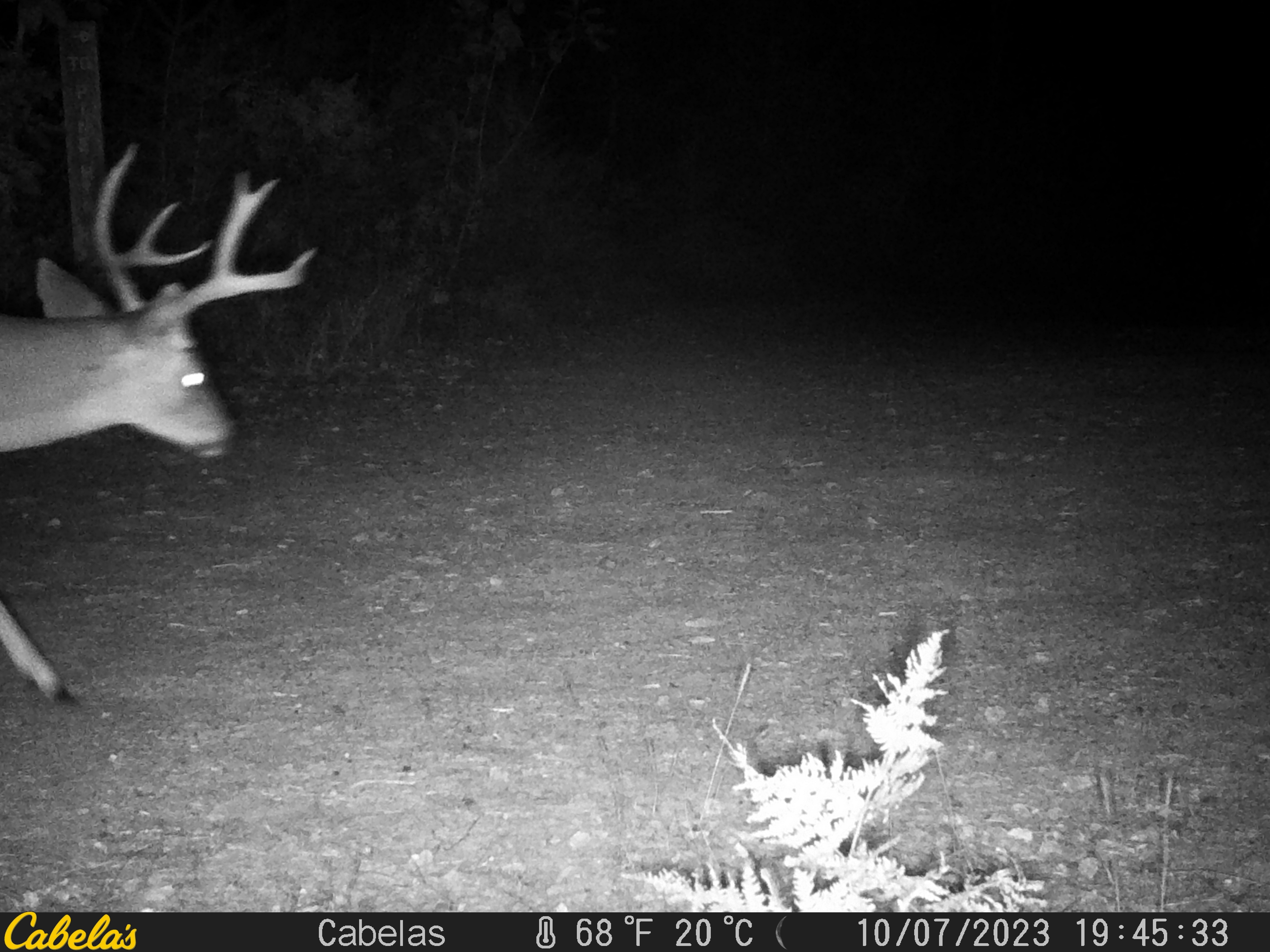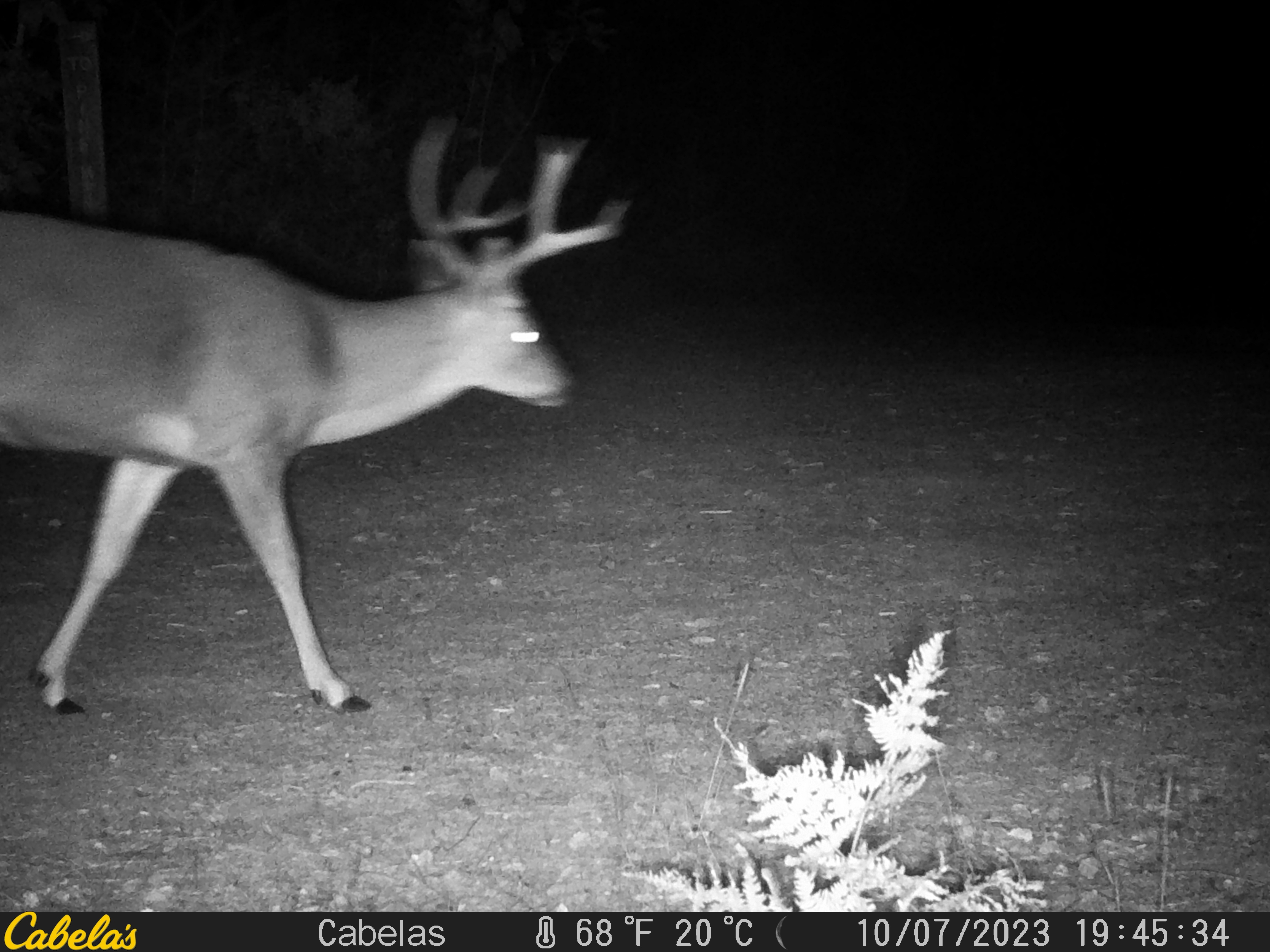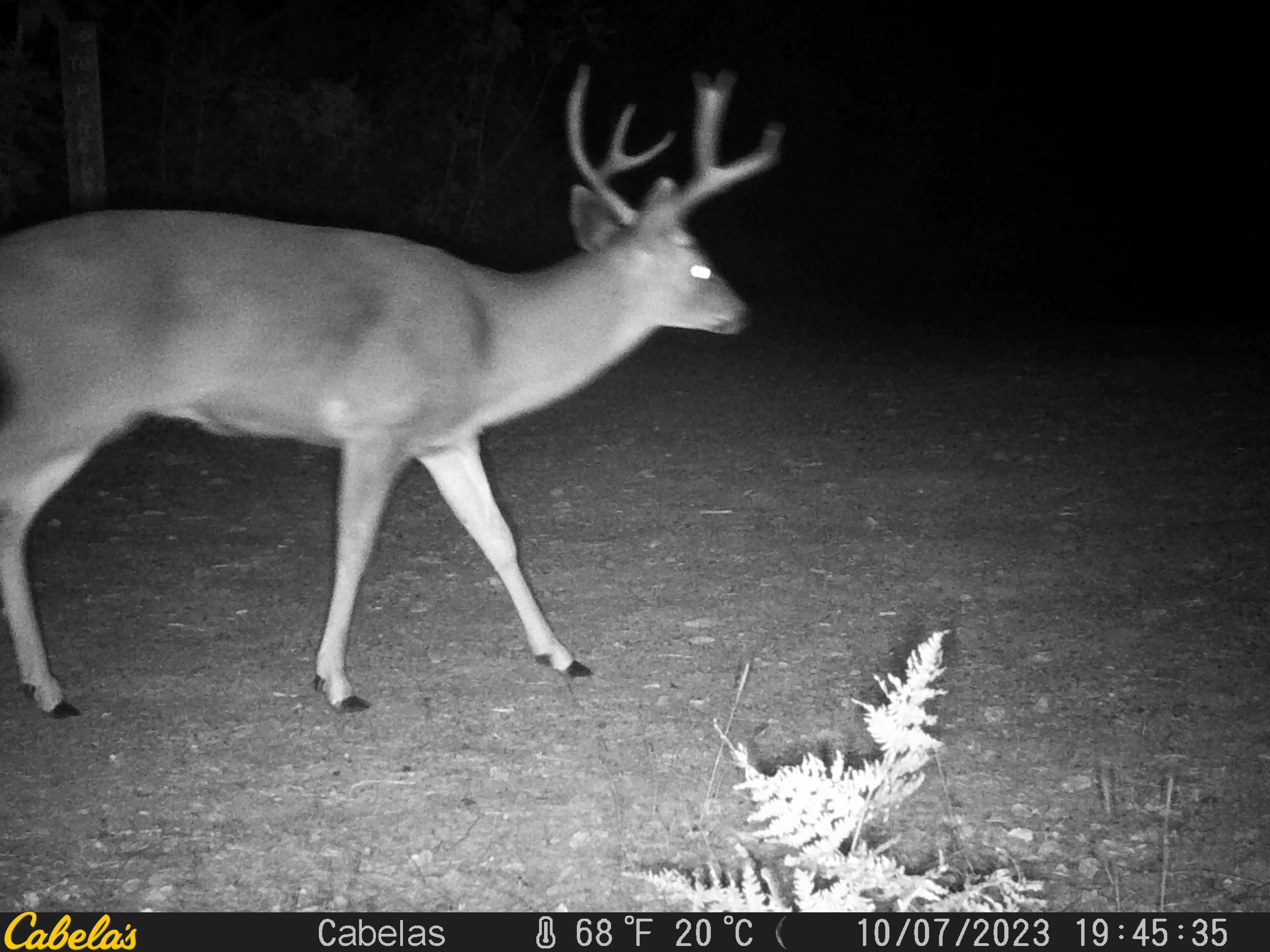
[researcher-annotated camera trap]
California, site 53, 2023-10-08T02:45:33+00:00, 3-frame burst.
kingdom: Animalia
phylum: Chordata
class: Mammalia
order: Artiodactyla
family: Cervidae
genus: Odocoileus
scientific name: Odocoileus hemionus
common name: mule deer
Mule deer (Odocoileus hemionus).